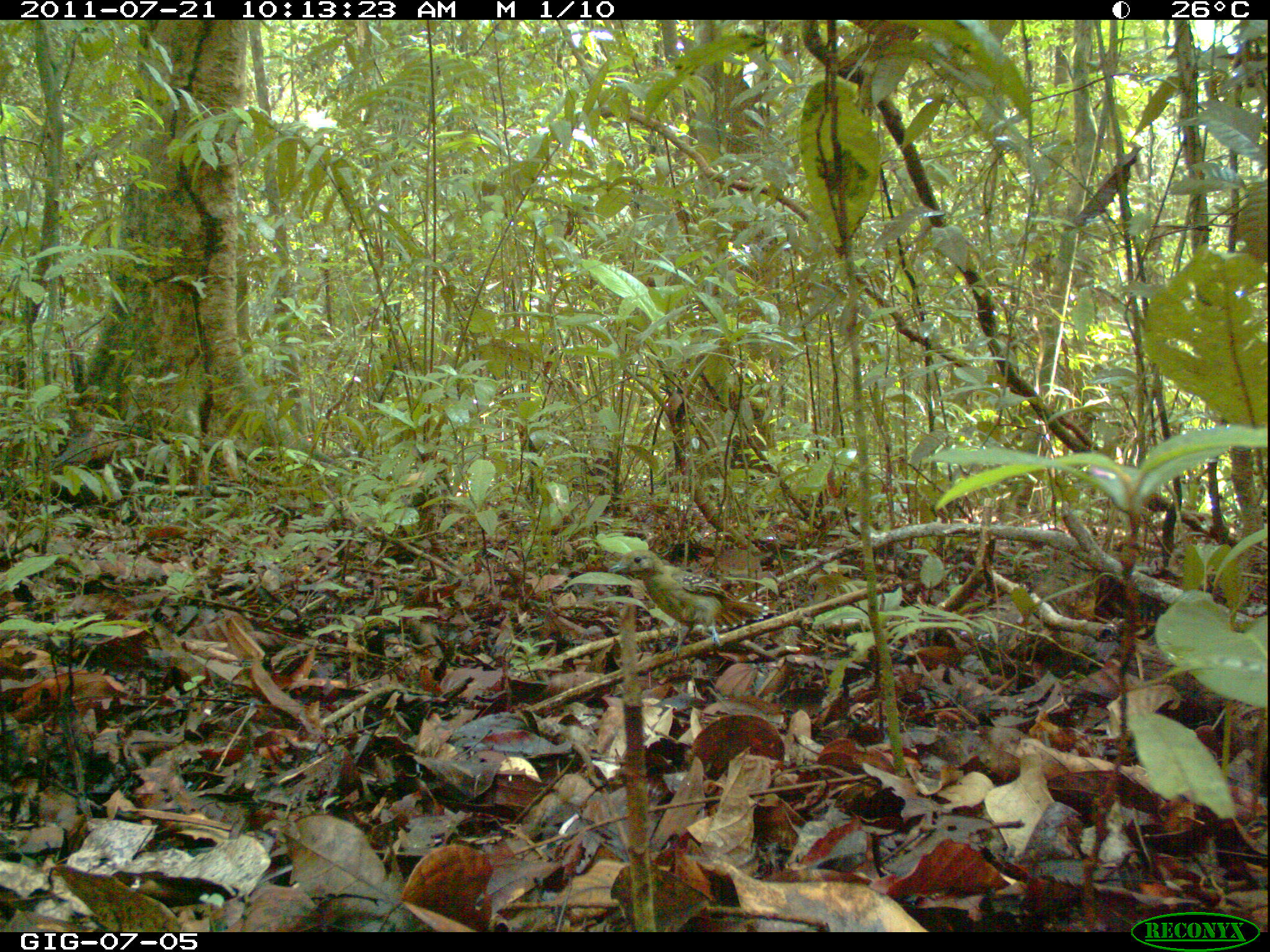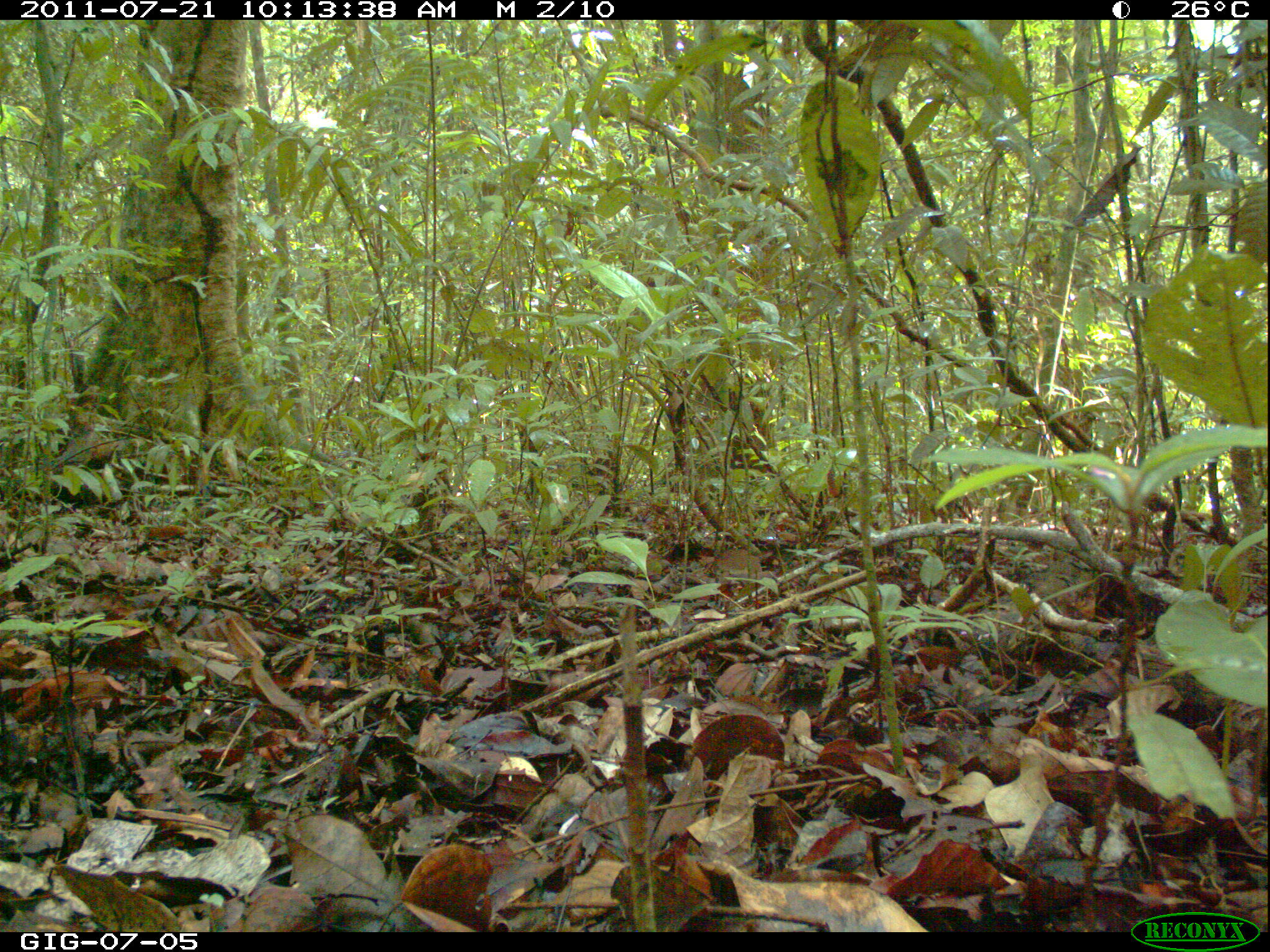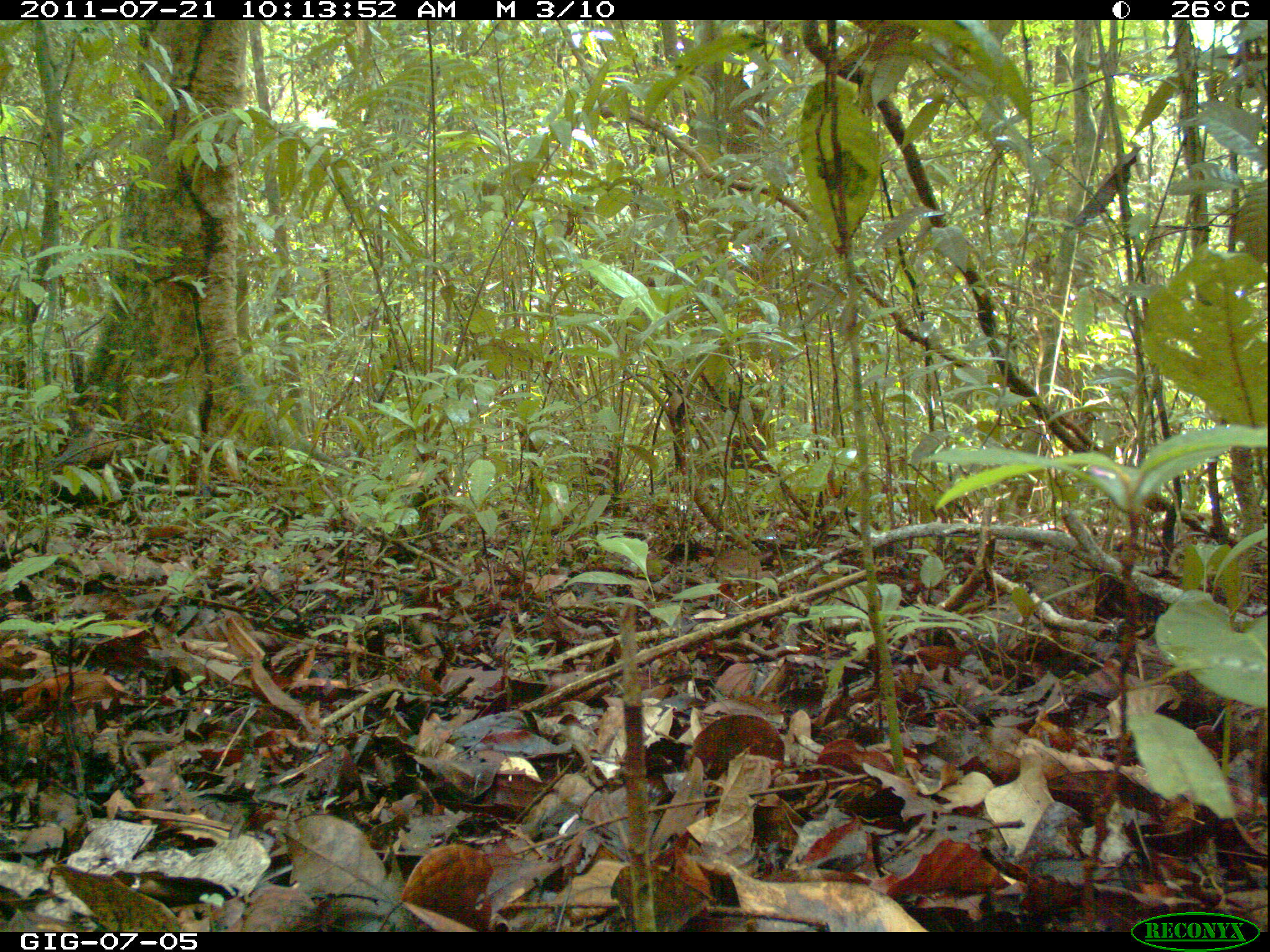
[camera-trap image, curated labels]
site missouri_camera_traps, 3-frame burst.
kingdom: Animalia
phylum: Chordata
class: Aves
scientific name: Aves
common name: bird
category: bird spec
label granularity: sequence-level